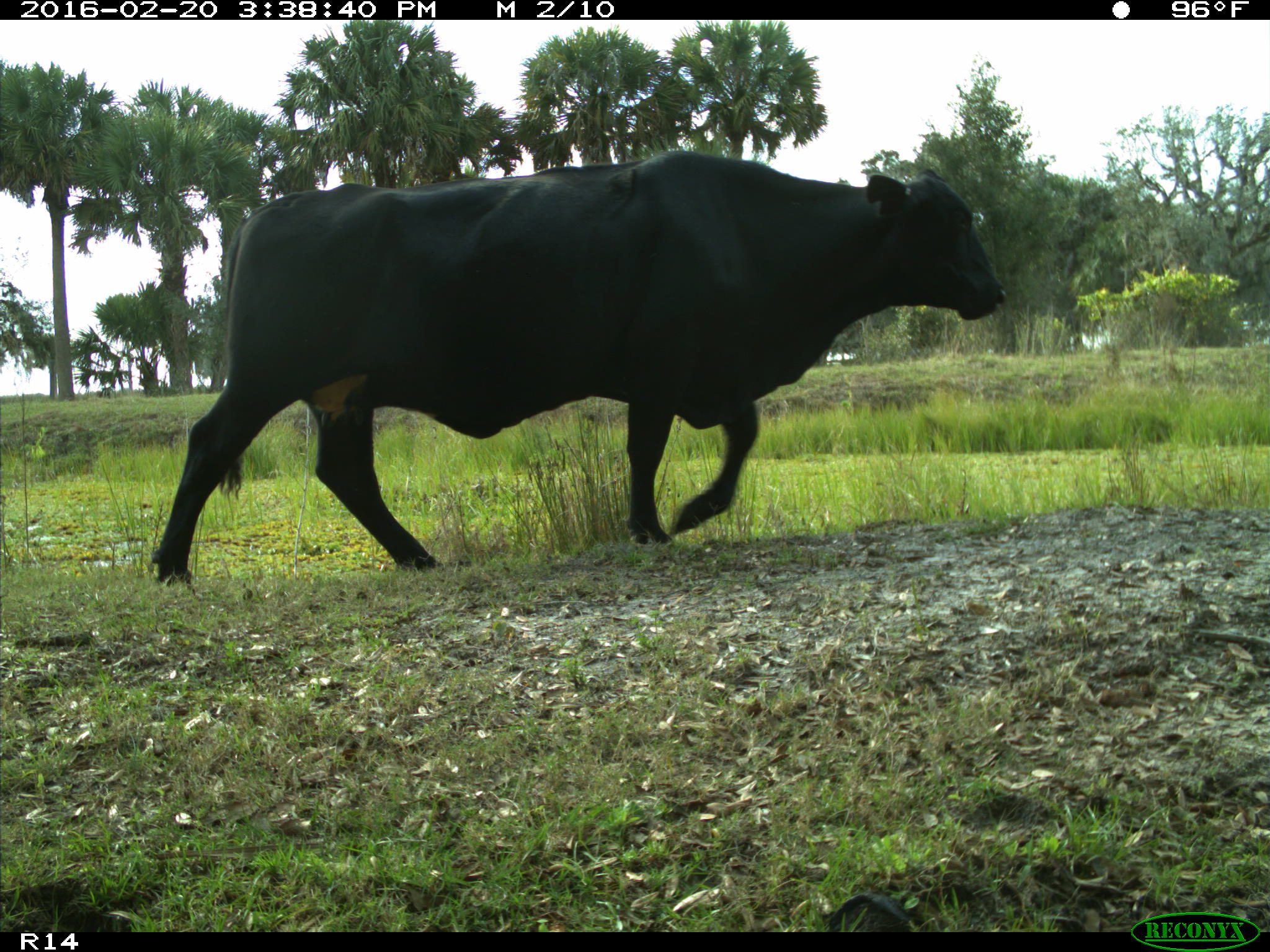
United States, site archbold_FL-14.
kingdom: Animalia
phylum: Chordata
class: Mammalia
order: Artiodactyla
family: Bovidae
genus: Bos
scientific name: Bos taurus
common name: domestic cow